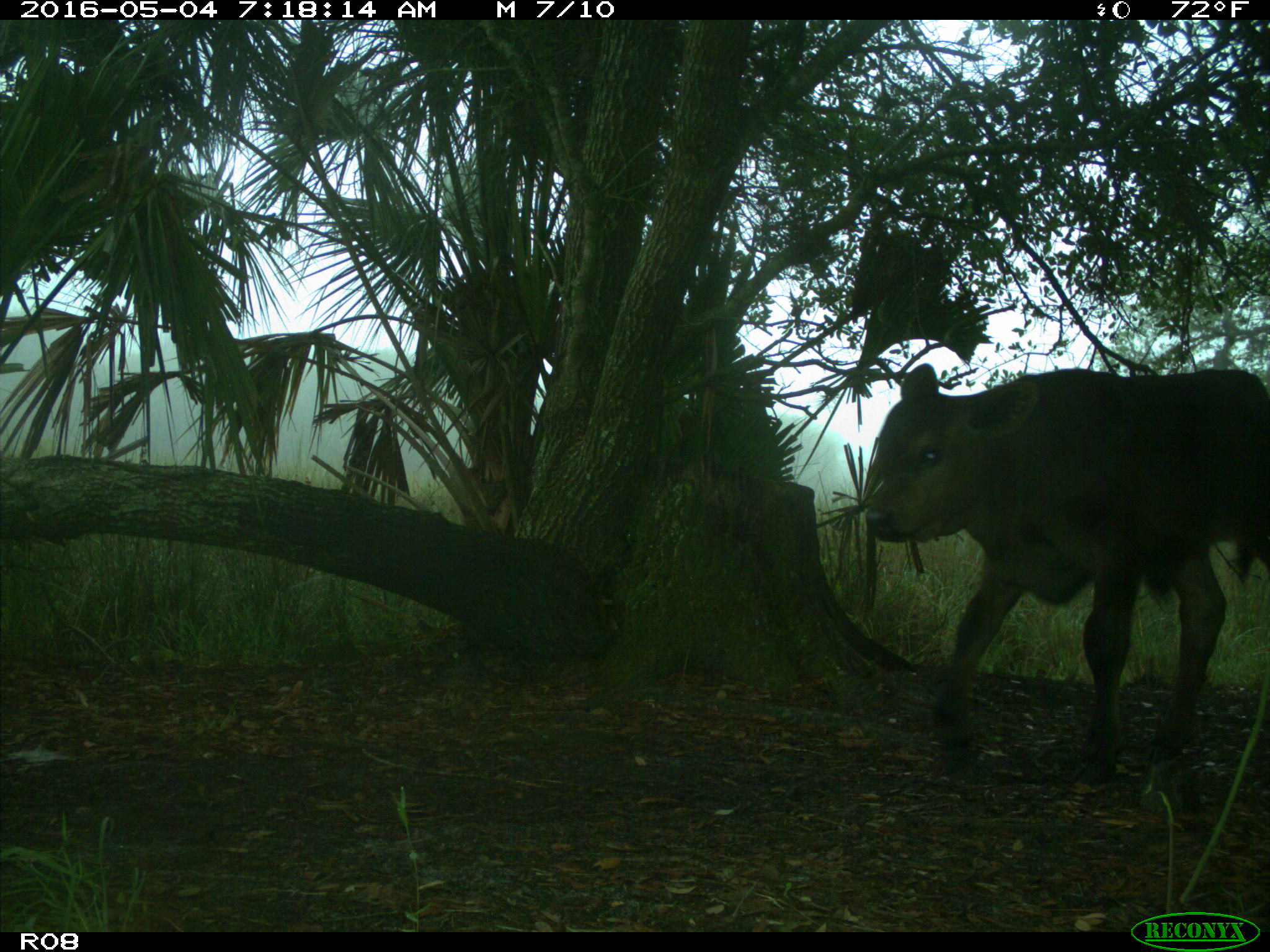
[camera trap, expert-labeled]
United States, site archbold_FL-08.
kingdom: Animalia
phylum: Chordata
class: Mammalia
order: Artiodactyla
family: Bovidae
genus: Bos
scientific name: Bos taurus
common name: domestic cow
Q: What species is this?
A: Bos taurus (domestic cow).